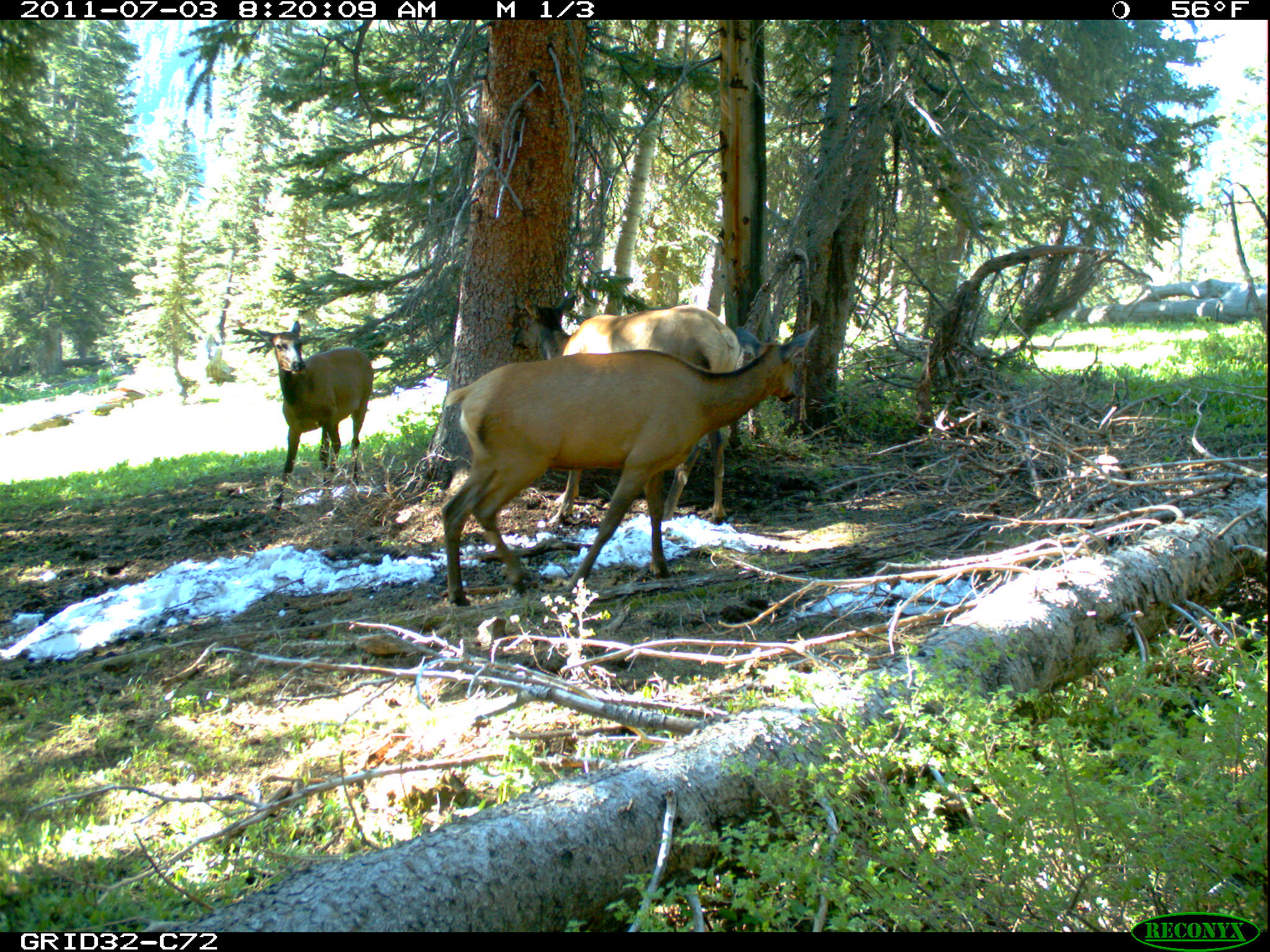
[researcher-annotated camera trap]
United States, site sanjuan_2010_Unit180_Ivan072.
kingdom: Animalia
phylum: Chordata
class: Mammalia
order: Artiodactyla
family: Cervidae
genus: Cervus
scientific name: Cervus elaphus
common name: red deer